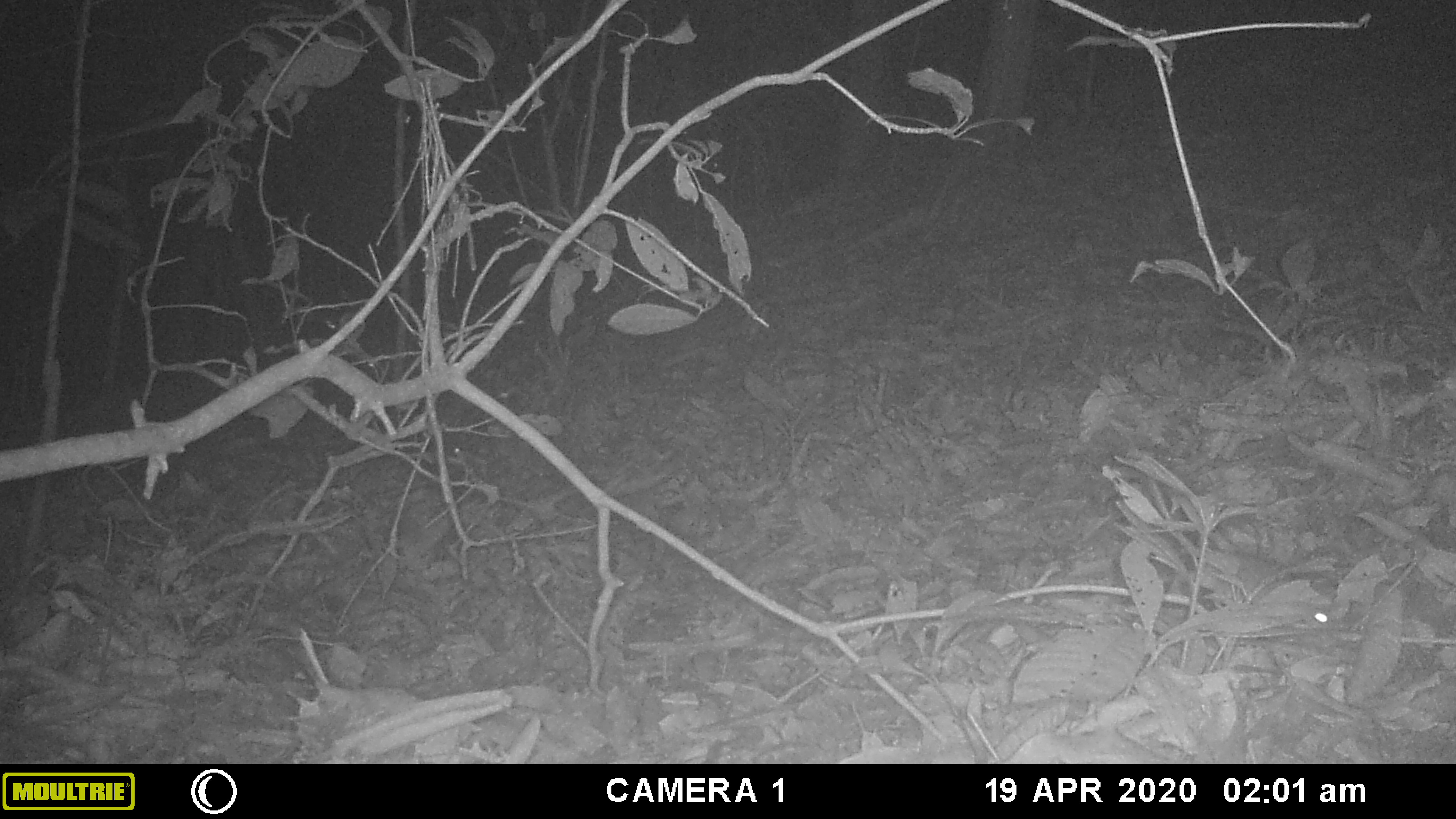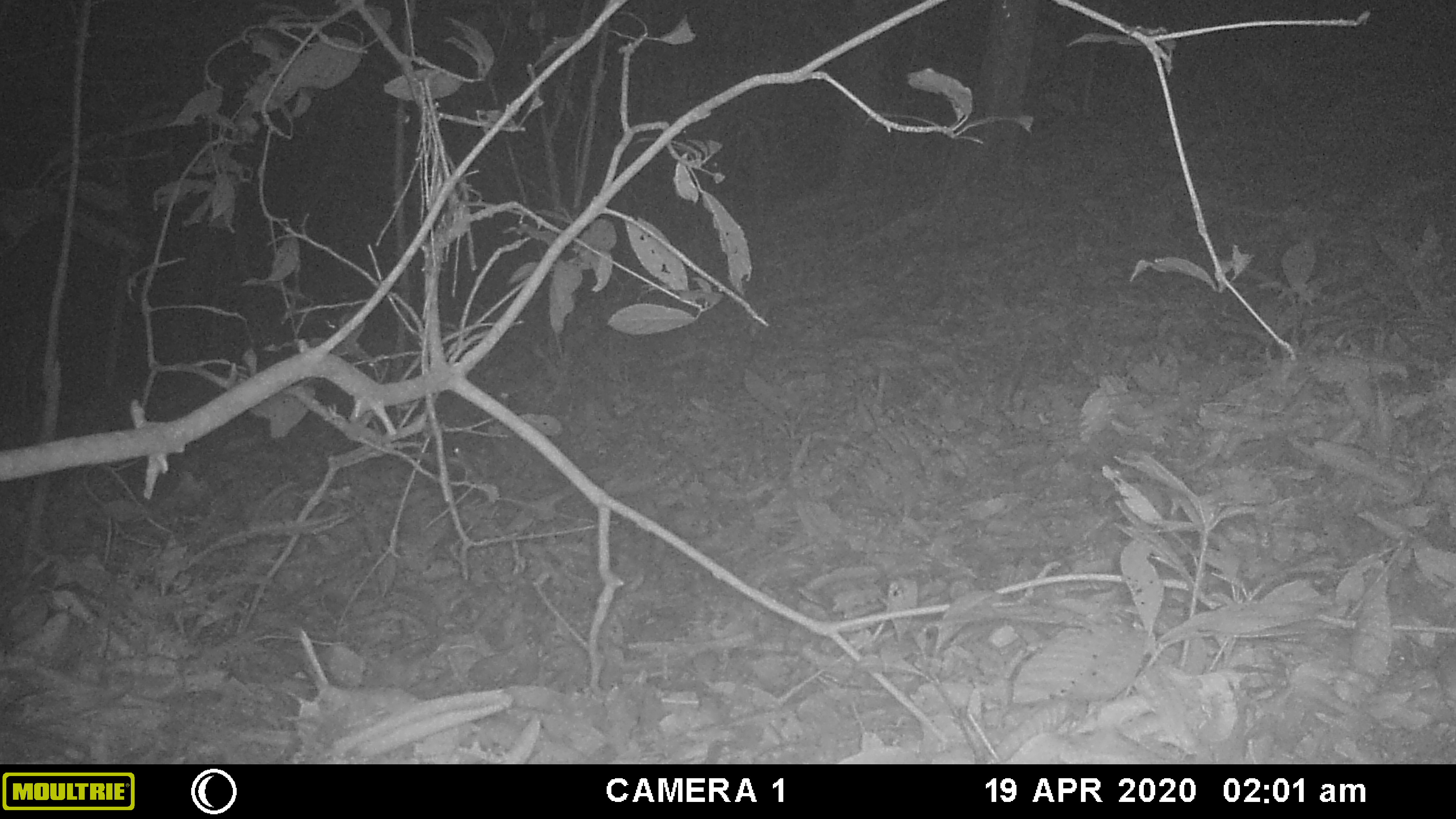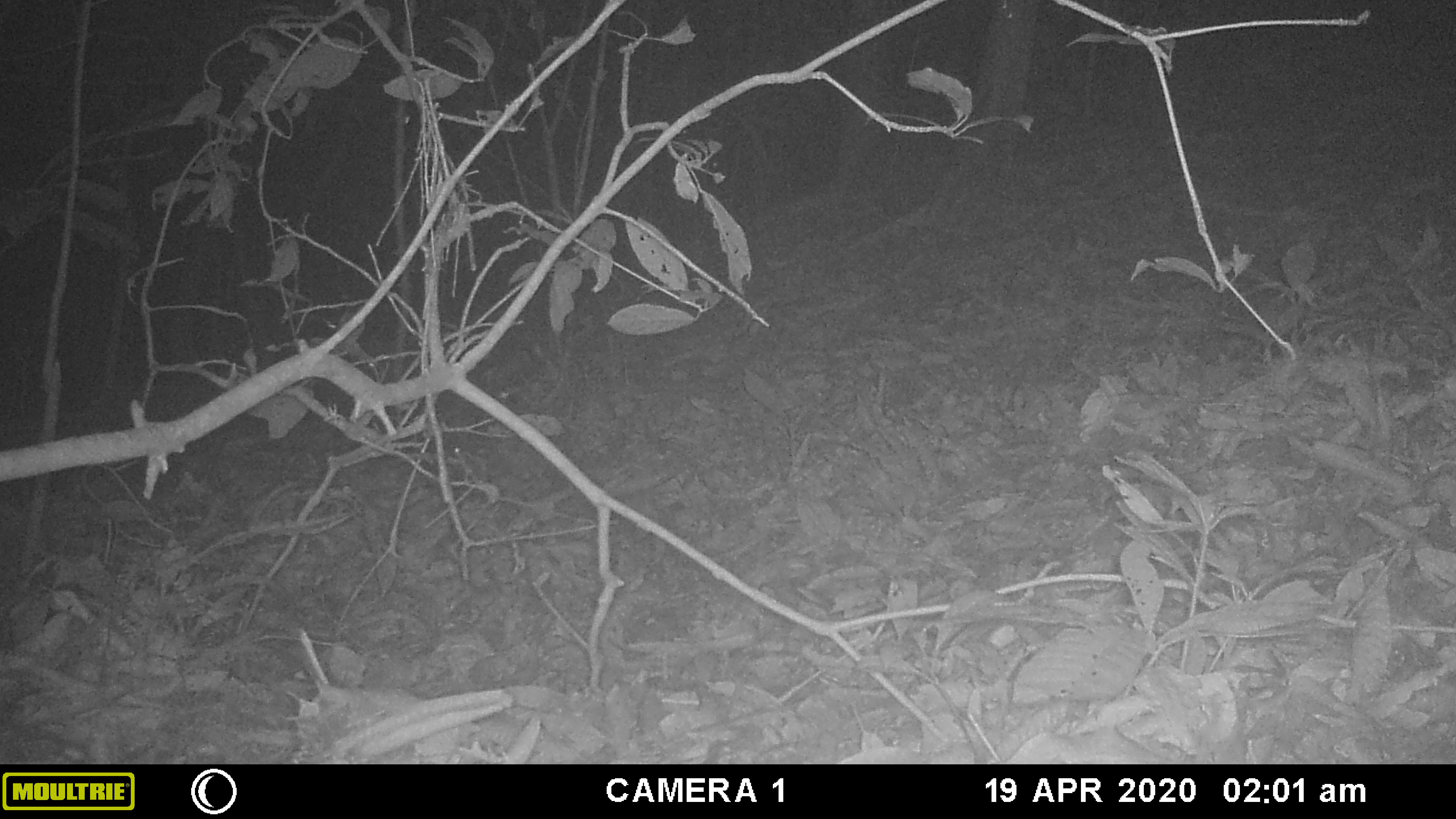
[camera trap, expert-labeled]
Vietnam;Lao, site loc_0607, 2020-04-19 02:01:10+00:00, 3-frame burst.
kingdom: Animalia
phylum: Chordata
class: Mammalia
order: Rodentia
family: Muridae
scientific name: Muridae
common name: old-world mice and rats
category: unidentified murid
Unidentified murid (old-world mice and rats) (Muridae). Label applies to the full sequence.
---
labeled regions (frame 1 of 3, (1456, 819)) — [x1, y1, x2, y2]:
unidentified murid: [1214, 550, 1338, 629]